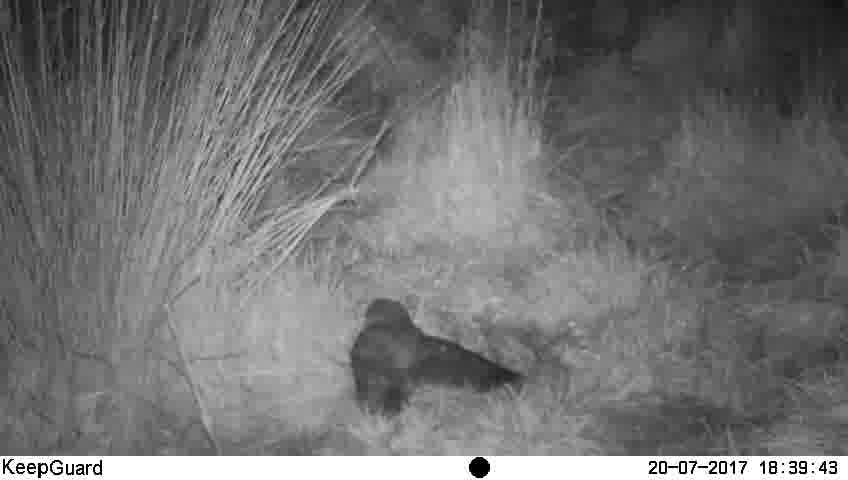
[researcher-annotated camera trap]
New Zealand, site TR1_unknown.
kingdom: Animalia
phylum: Chordata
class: Aves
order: Strigiformes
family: Strigidae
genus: Ninox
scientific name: Ninox novaeseelandiae novaeseelandiae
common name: morepork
Morepork (Ninox novaeseelandiae novaeseelandiae).